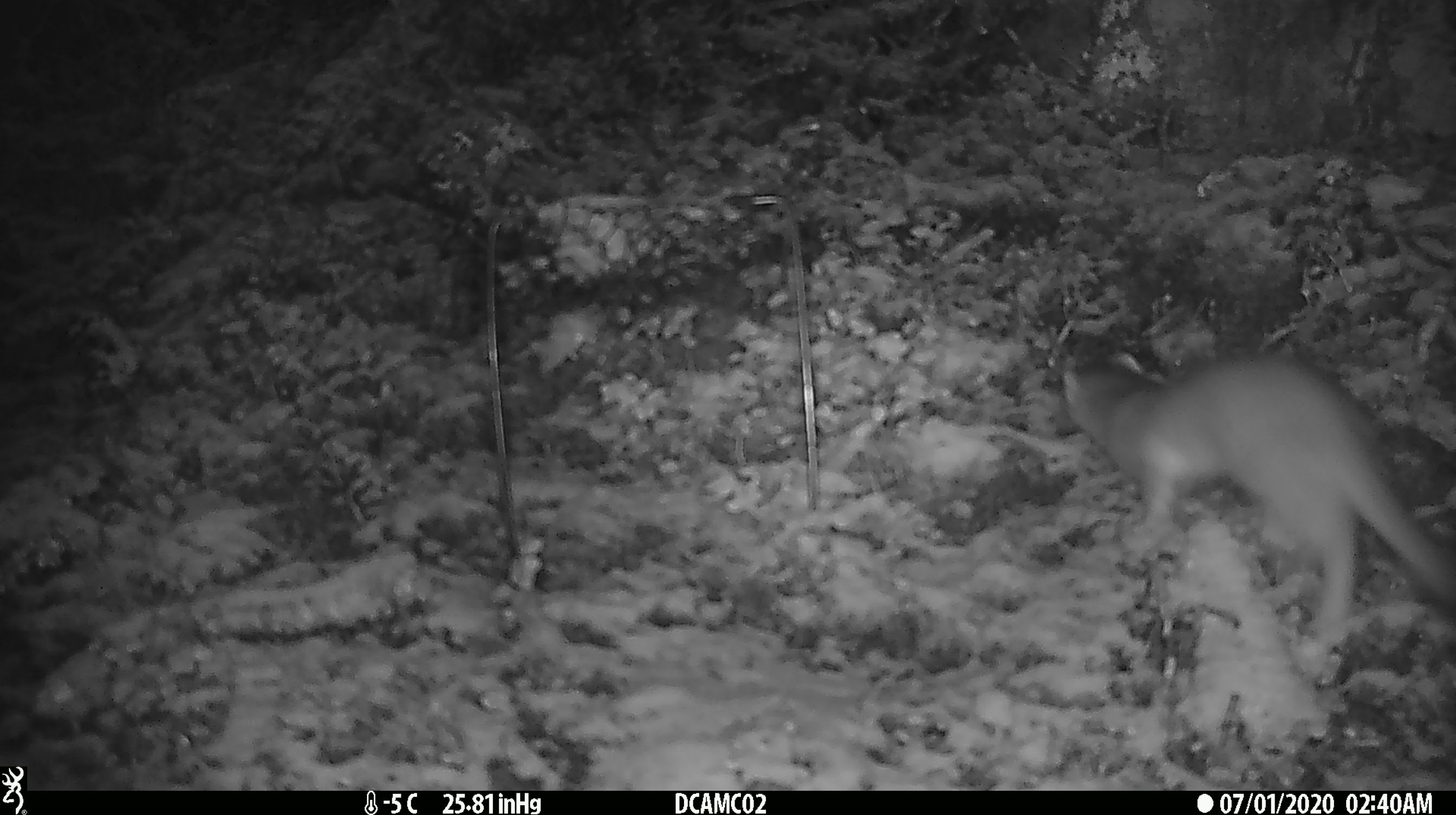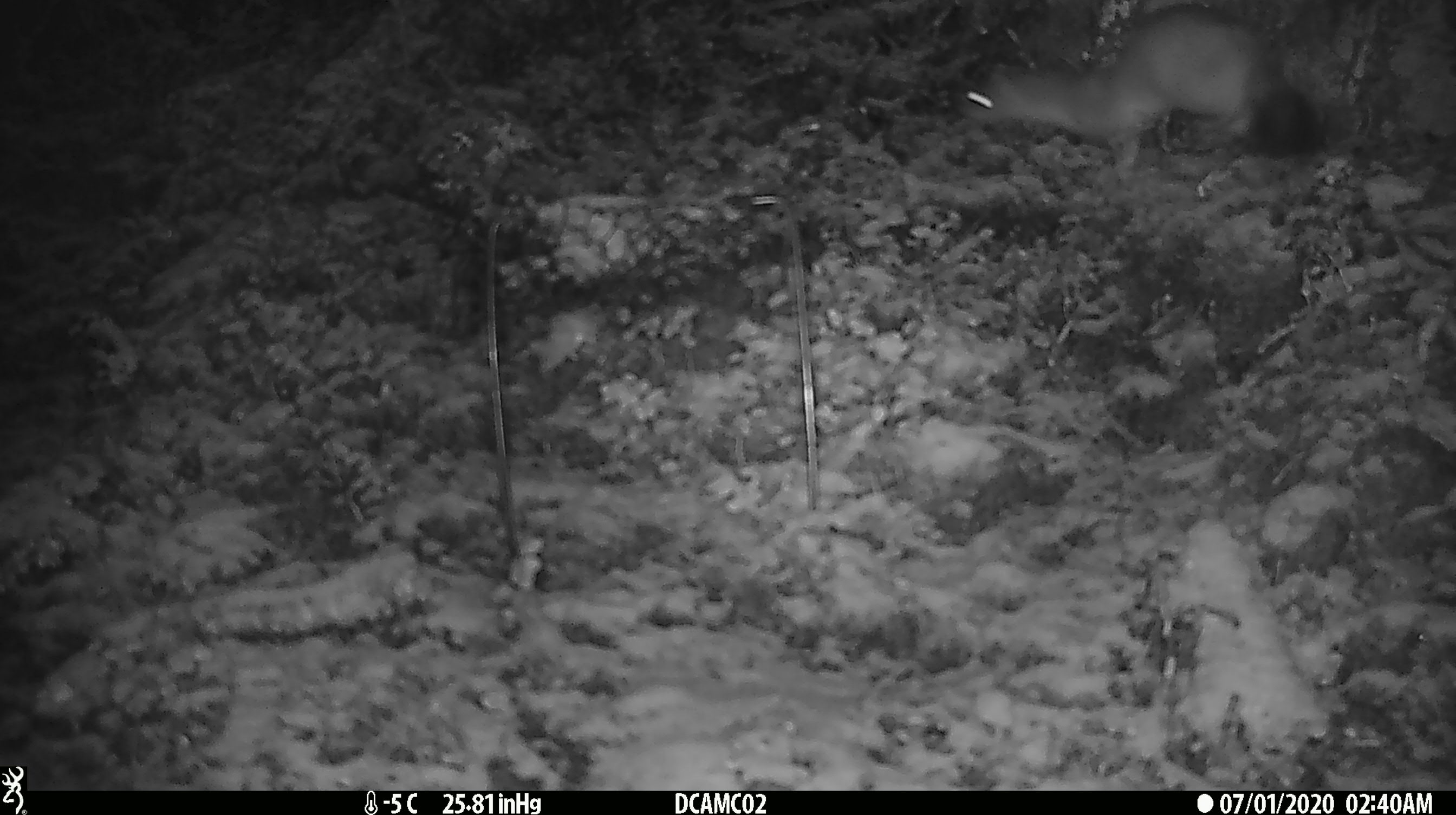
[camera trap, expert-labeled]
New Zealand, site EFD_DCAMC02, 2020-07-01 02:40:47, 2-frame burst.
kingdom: Animalia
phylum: Chordata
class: Mammalia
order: Carnivora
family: Mustelidae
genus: Mustela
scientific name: Mustela erminea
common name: stoat